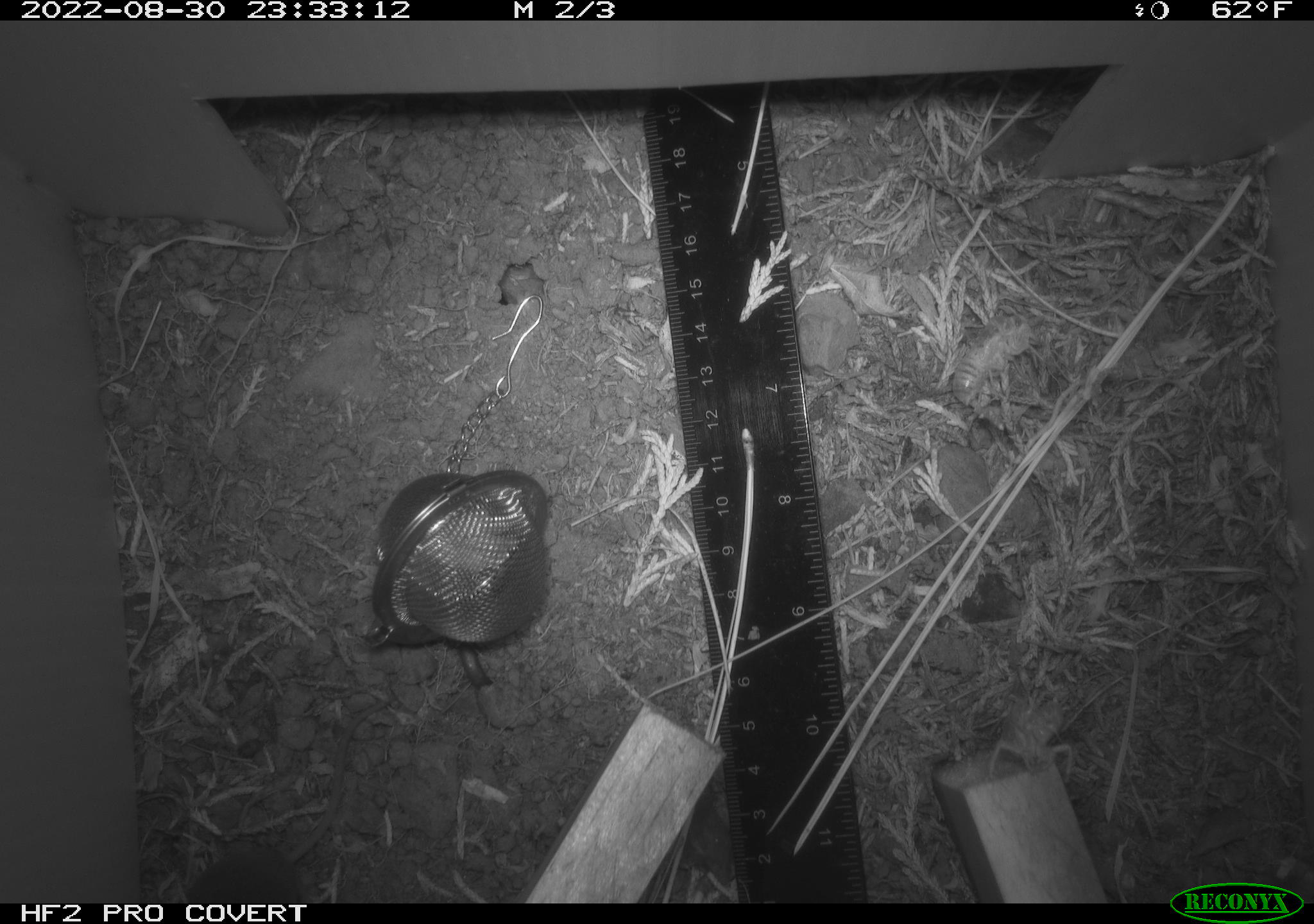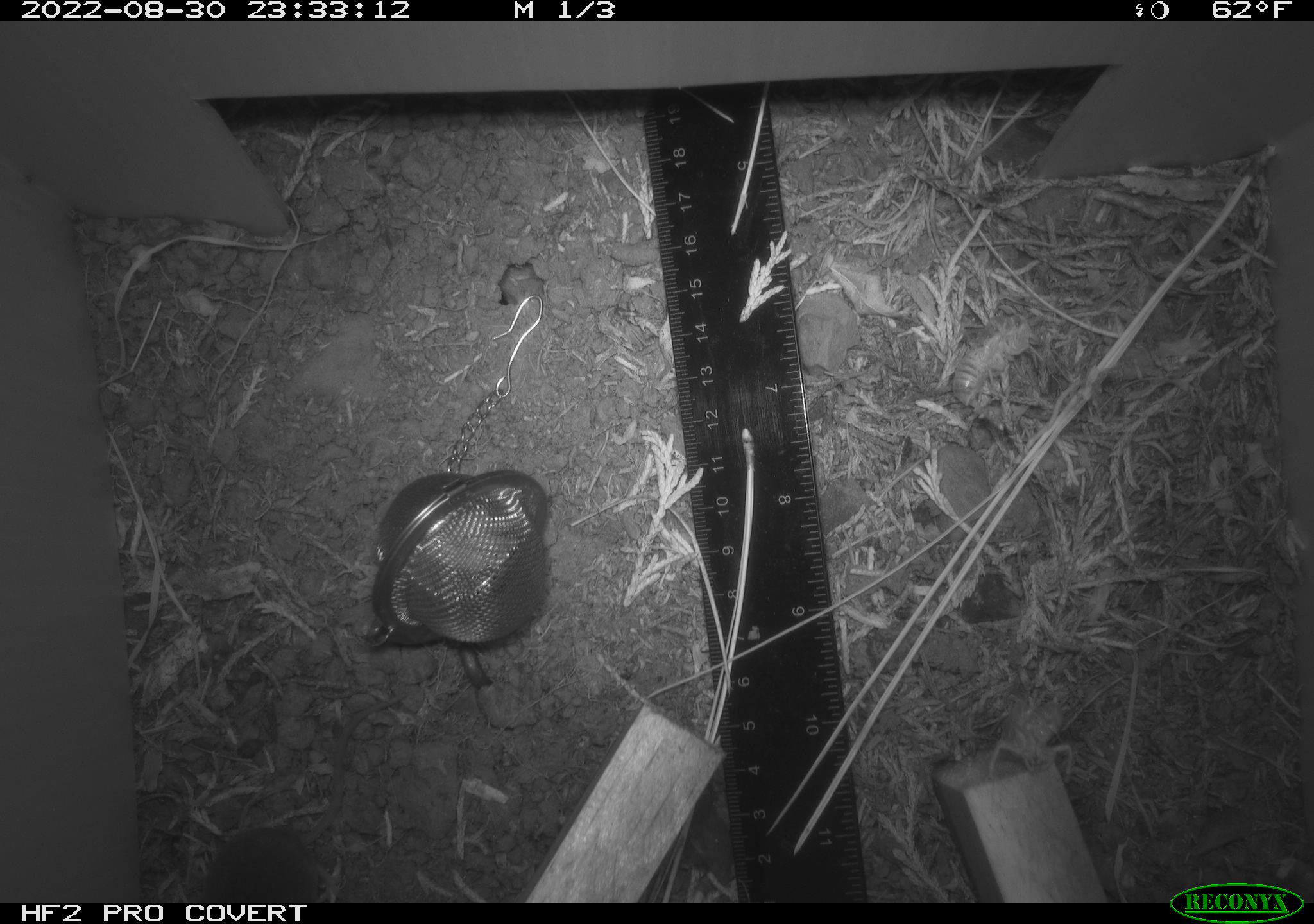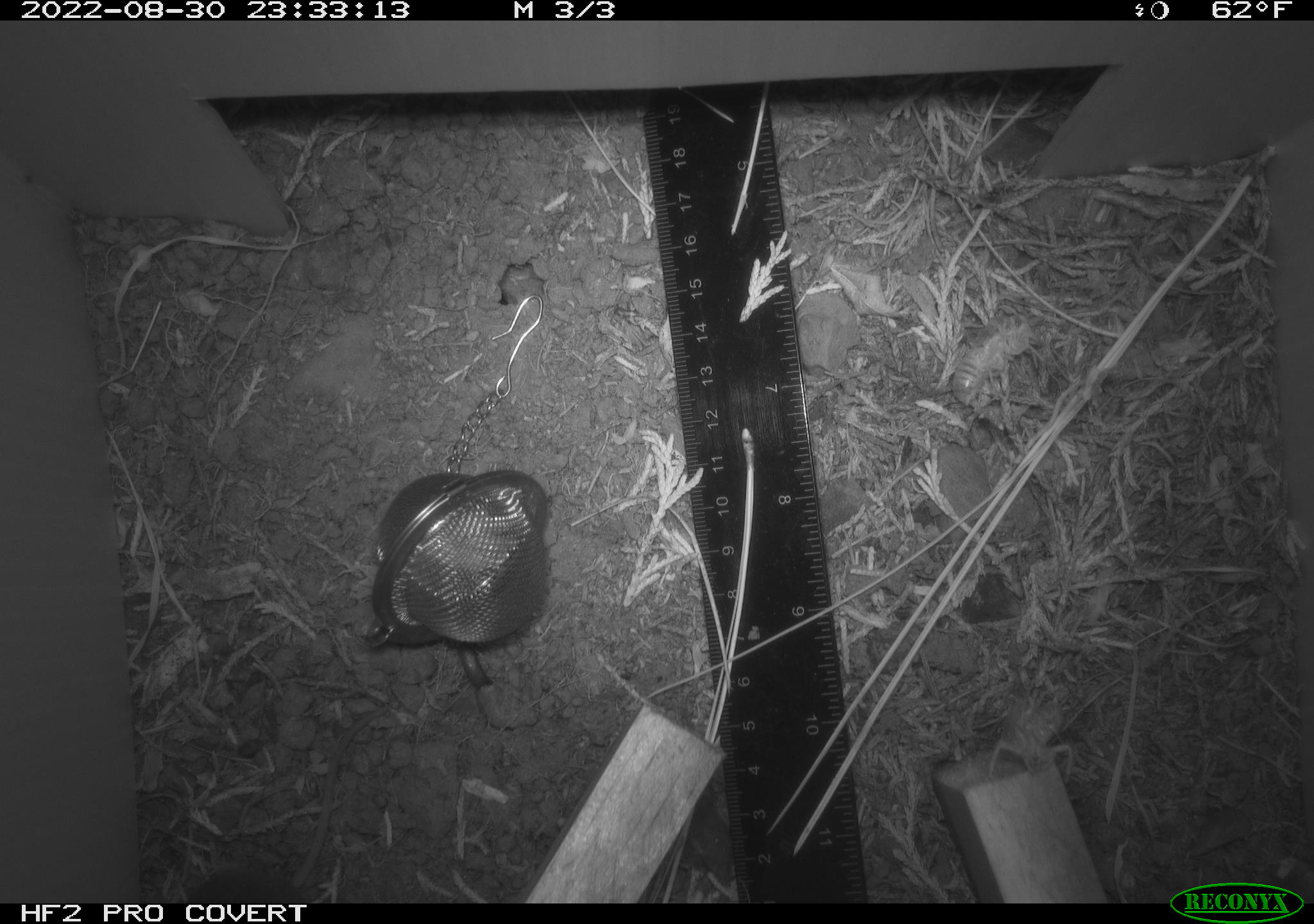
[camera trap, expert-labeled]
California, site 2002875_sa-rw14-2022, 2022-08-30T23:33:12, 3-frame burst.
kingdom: Animalia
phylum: Chordata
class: Mammalia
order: Eulipotyphla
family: Soricidae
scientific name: Soricidae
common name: shrews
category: soricidae family